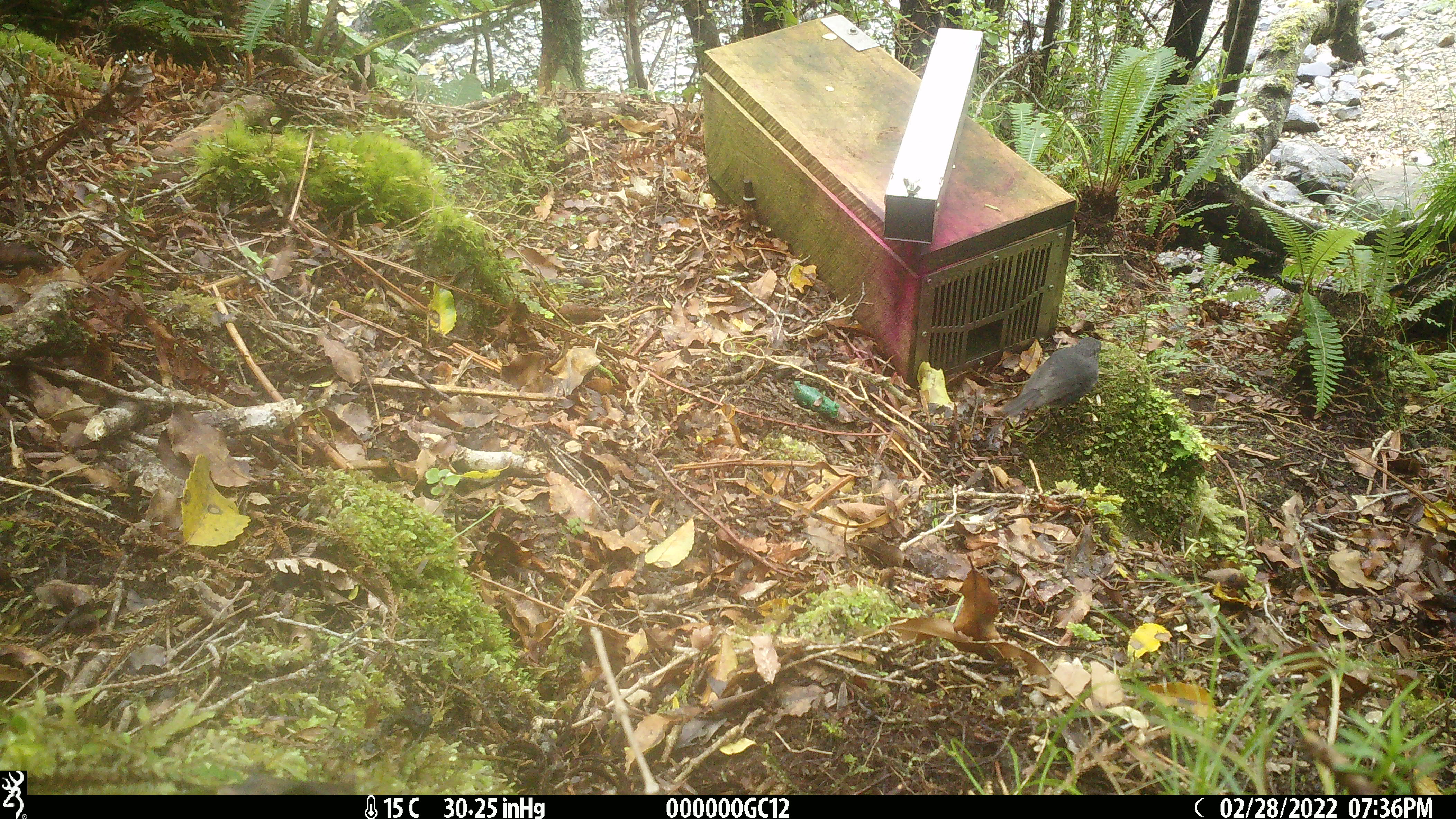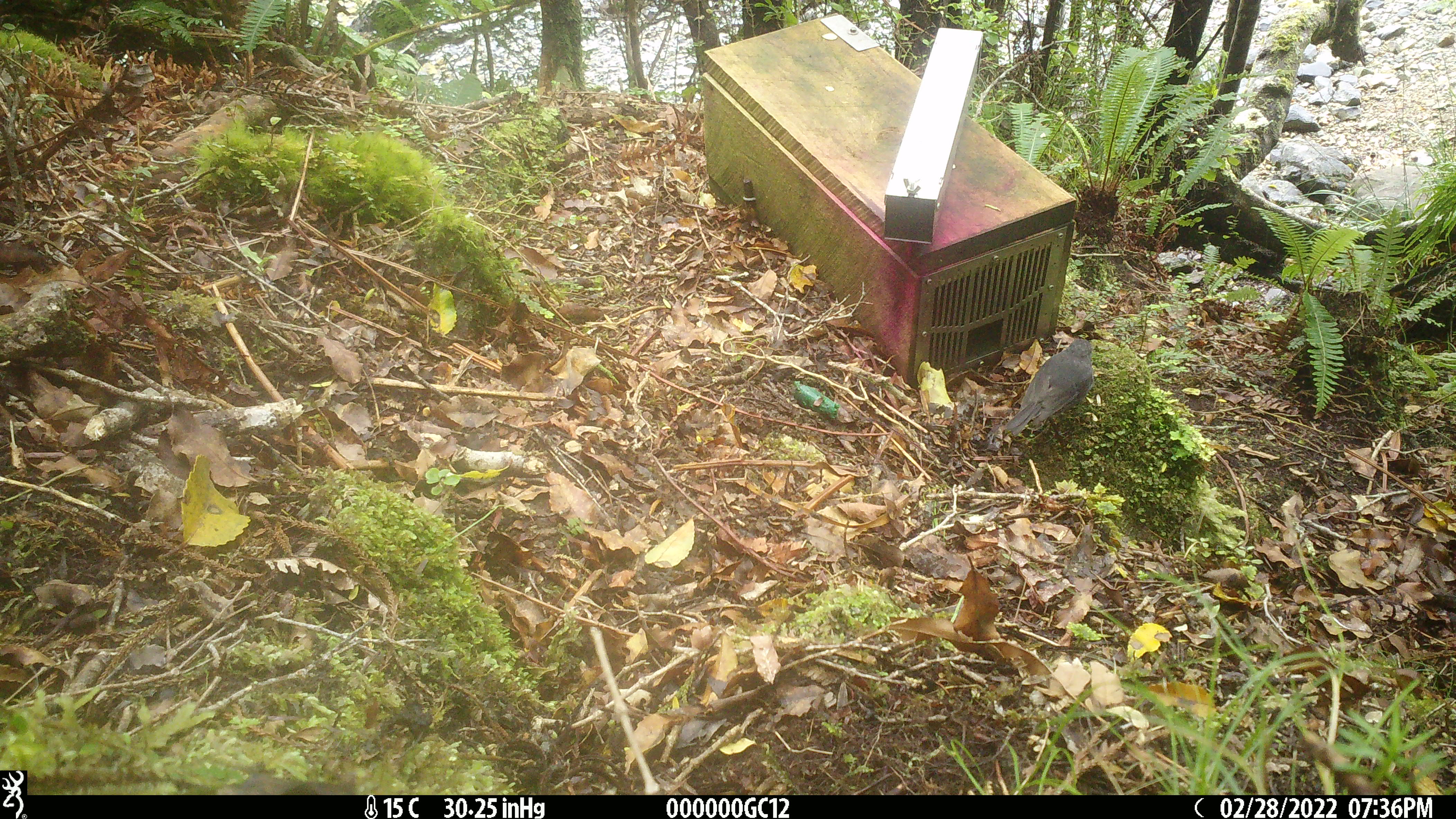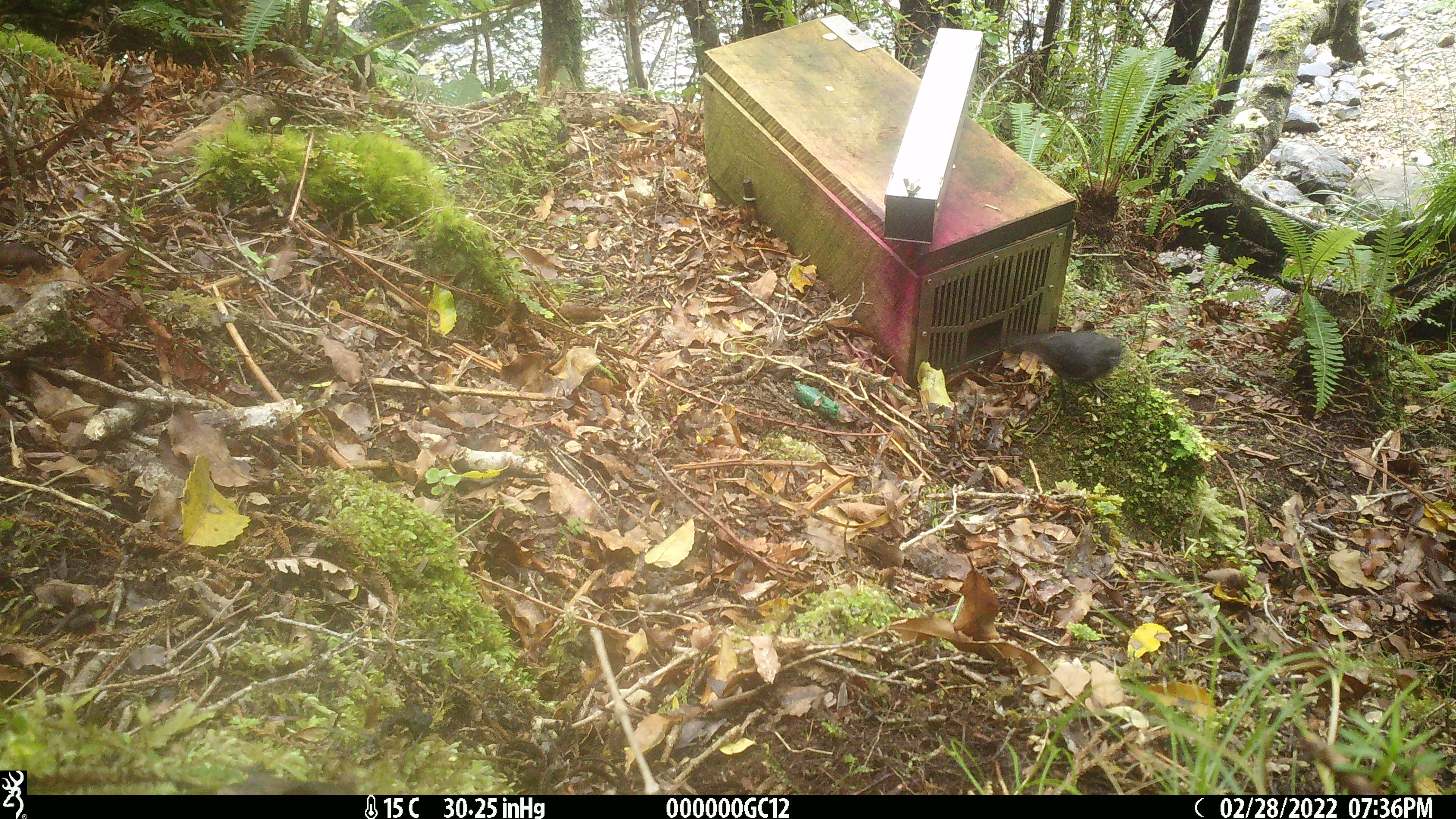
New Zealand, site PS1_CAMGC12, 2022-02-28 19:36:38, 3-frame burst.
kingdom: Animalia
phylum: Chordata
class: Aves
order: Passeriformes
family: Petroicidae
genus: Petroica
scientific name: Petroica australis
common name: new zealand robin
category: robin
Robin (new zealand robin) (Petroica australis).